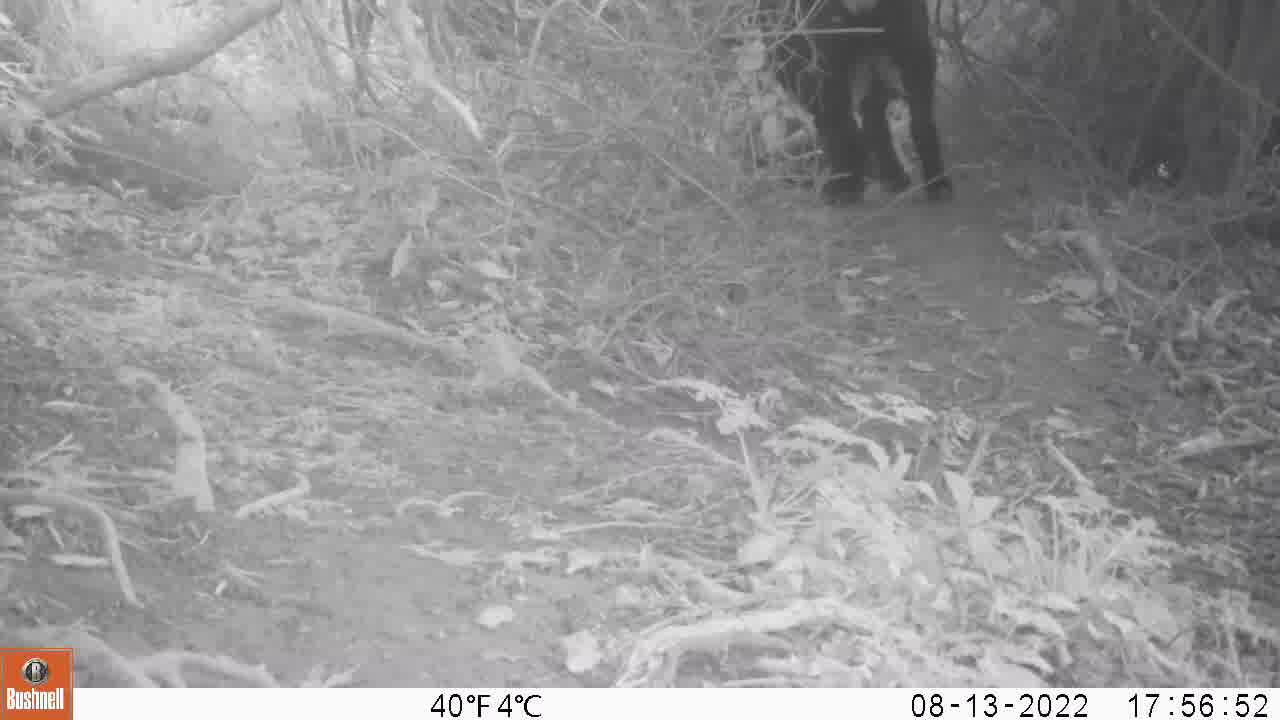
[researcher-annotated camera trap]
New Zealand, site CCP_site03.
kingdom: Animalia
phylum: Chordata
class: Mammalia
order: Artiodactyla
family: Bovidae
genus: Capra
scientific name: Capra hircus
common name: goat